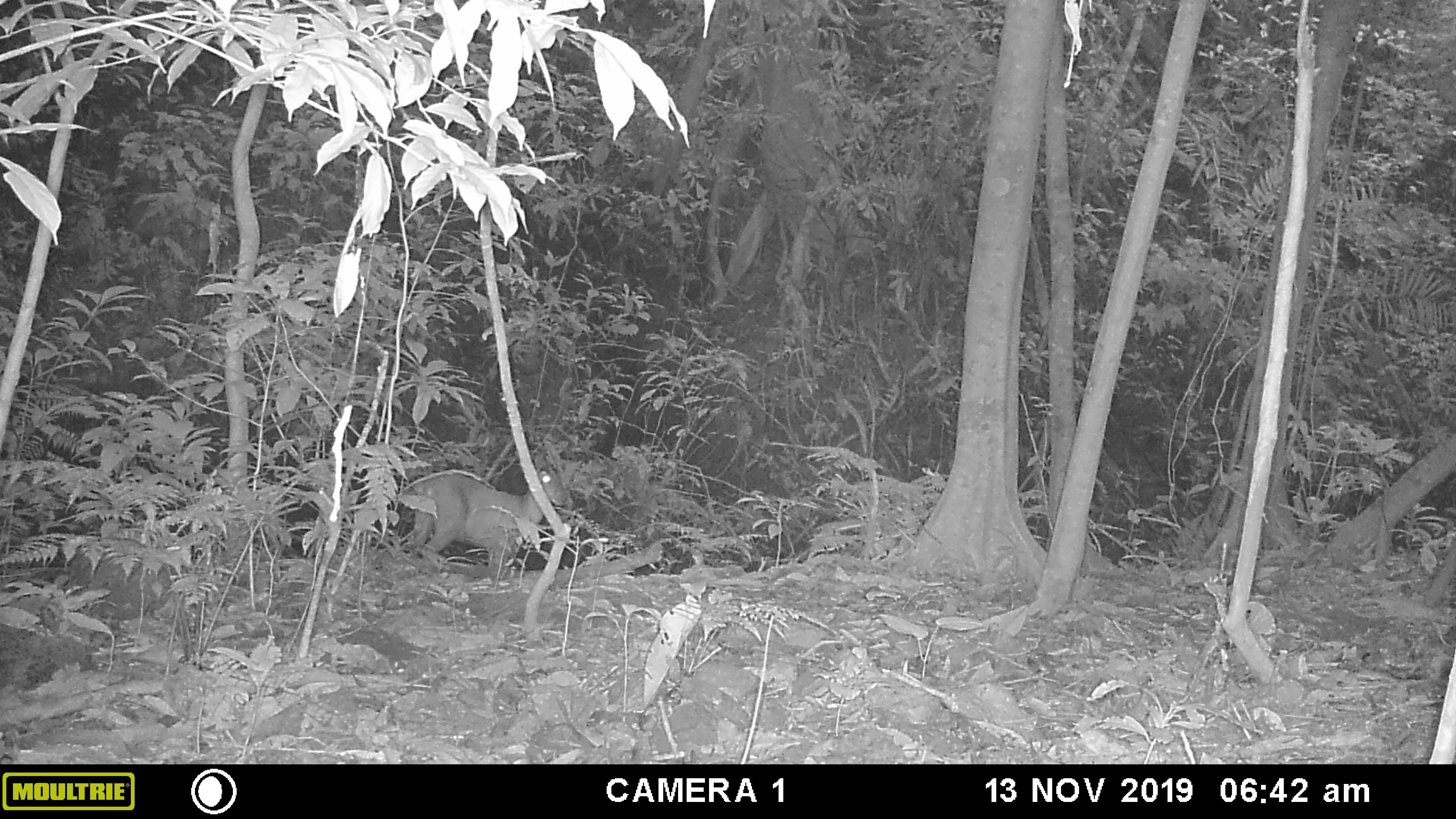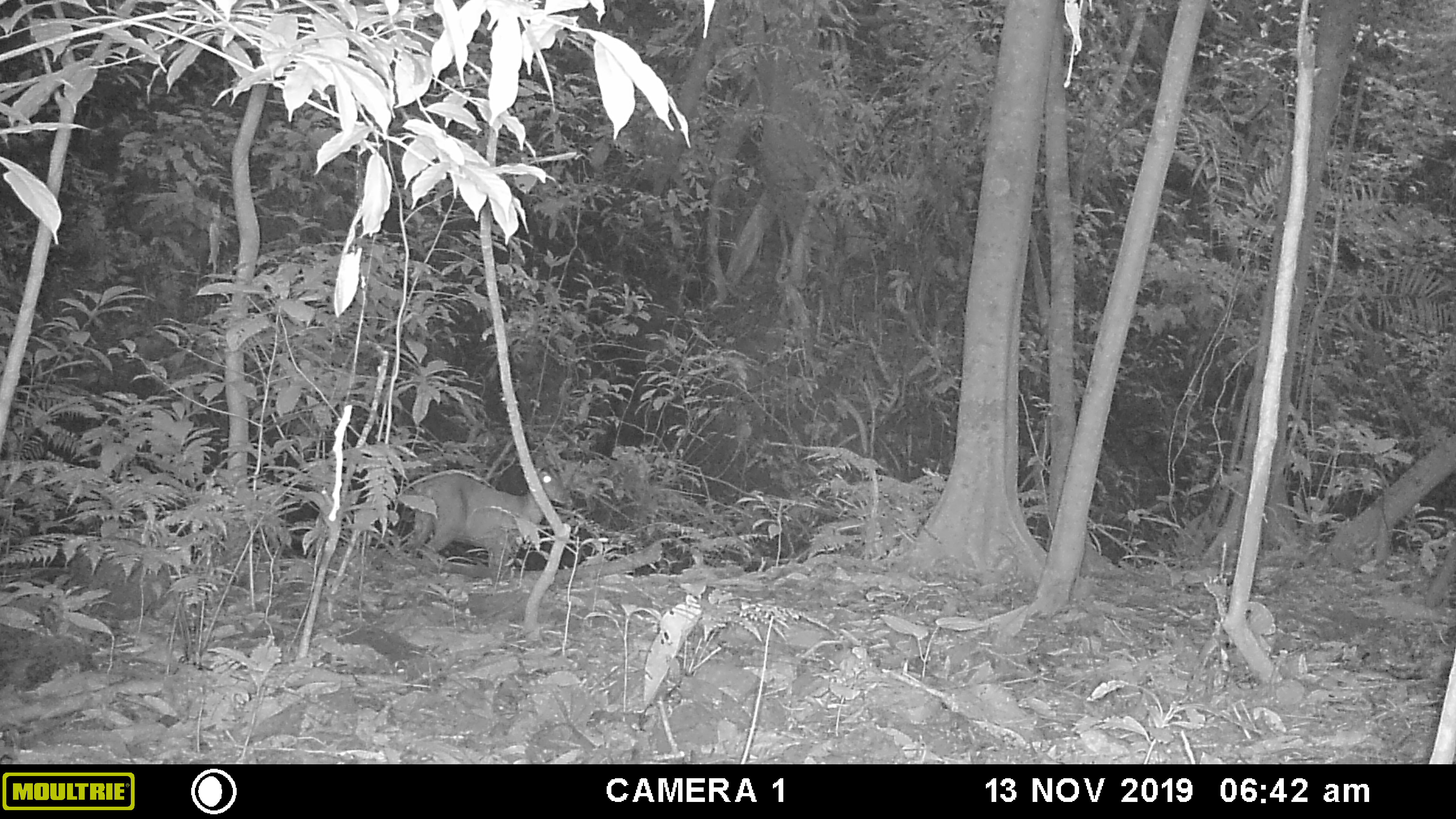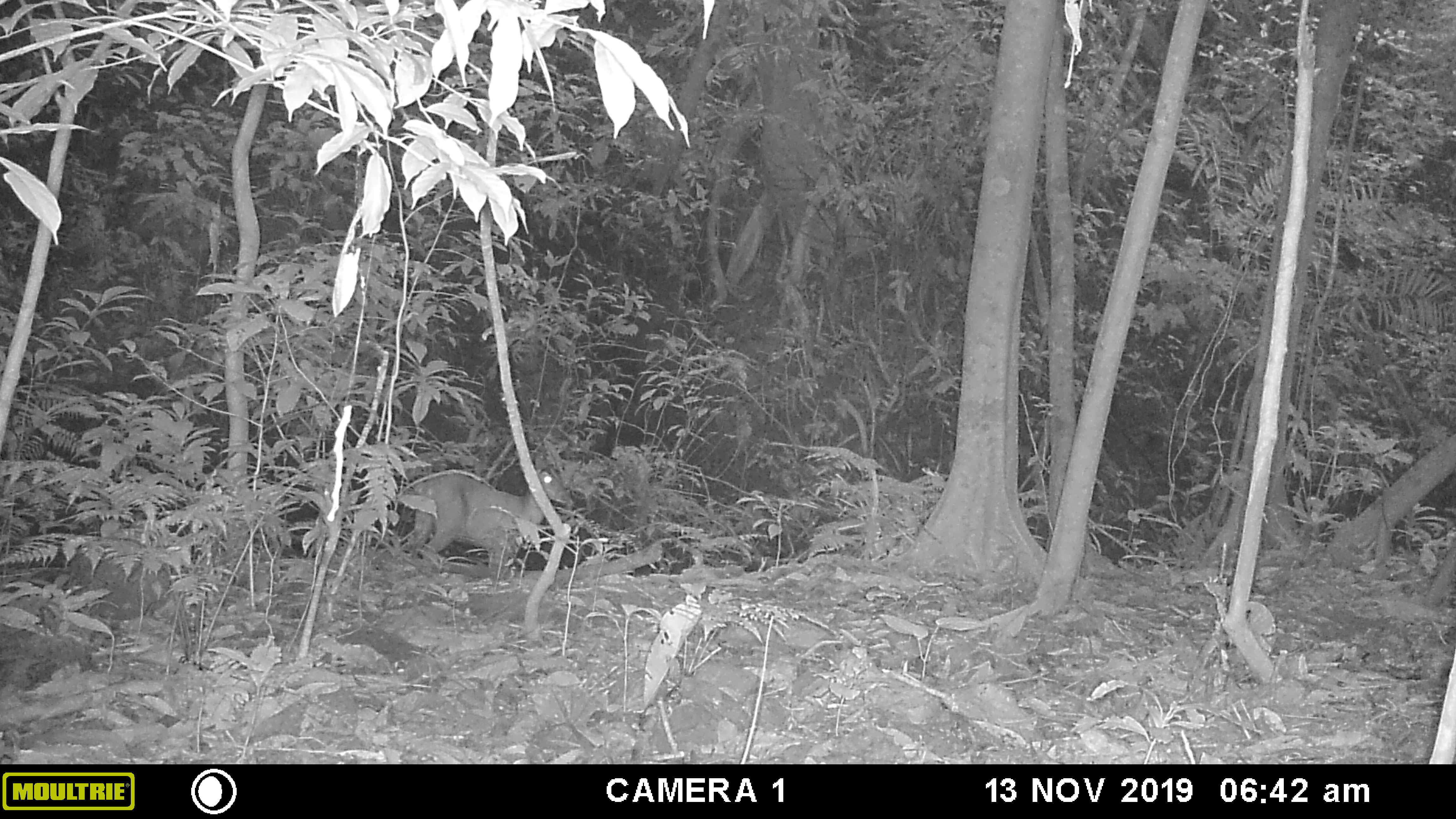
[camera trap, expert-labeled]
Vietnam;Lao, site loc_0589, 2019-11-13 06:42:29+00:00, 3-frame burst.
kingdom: Animalia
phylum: Chordata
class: Mammalia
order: Artiodactyla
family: Cervidae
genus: Muntiacus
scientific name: Muntiacus muntjak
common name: red muntjac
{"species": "red muntjac (Muntiacus muntjak)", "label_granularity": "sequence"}